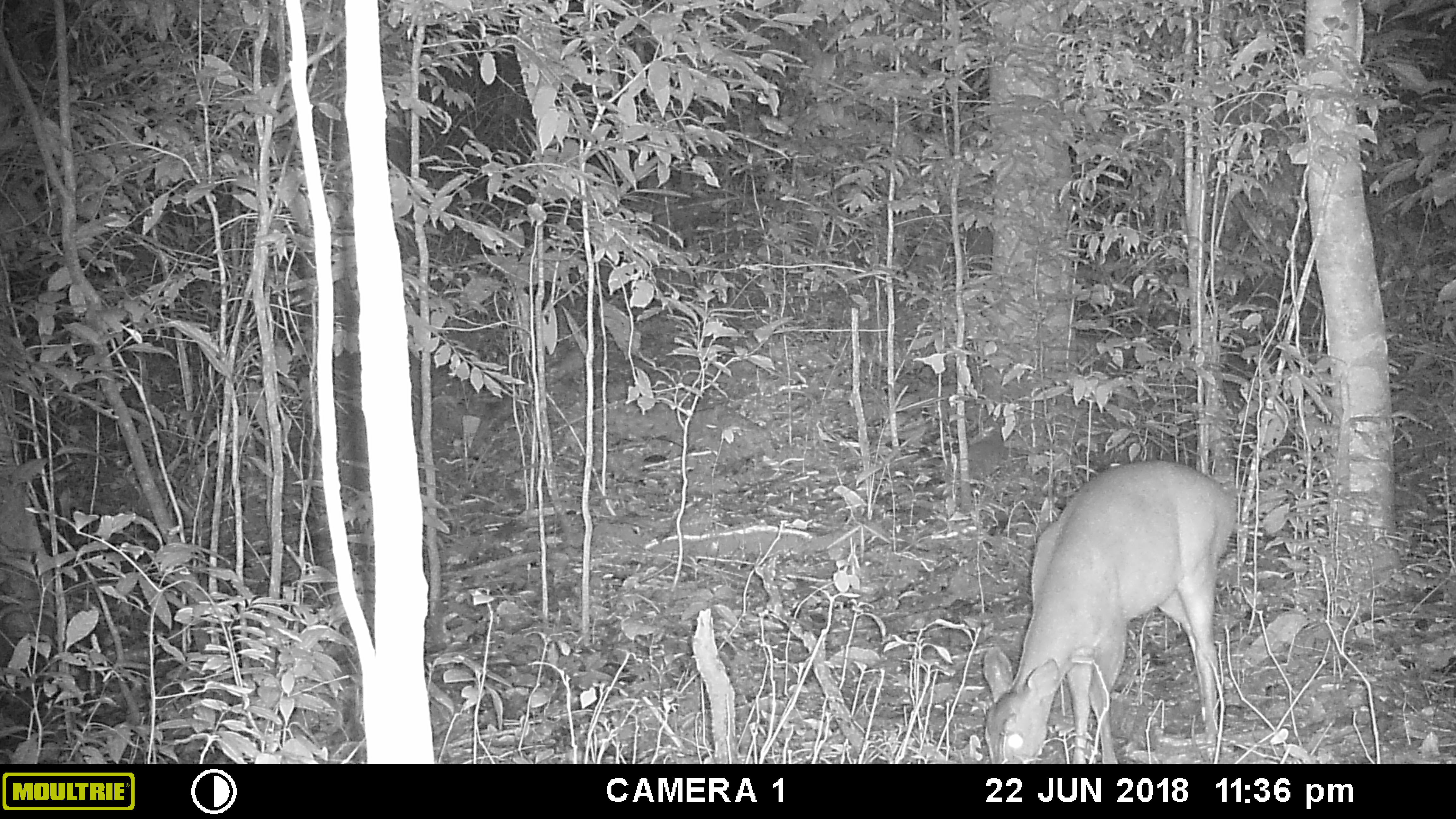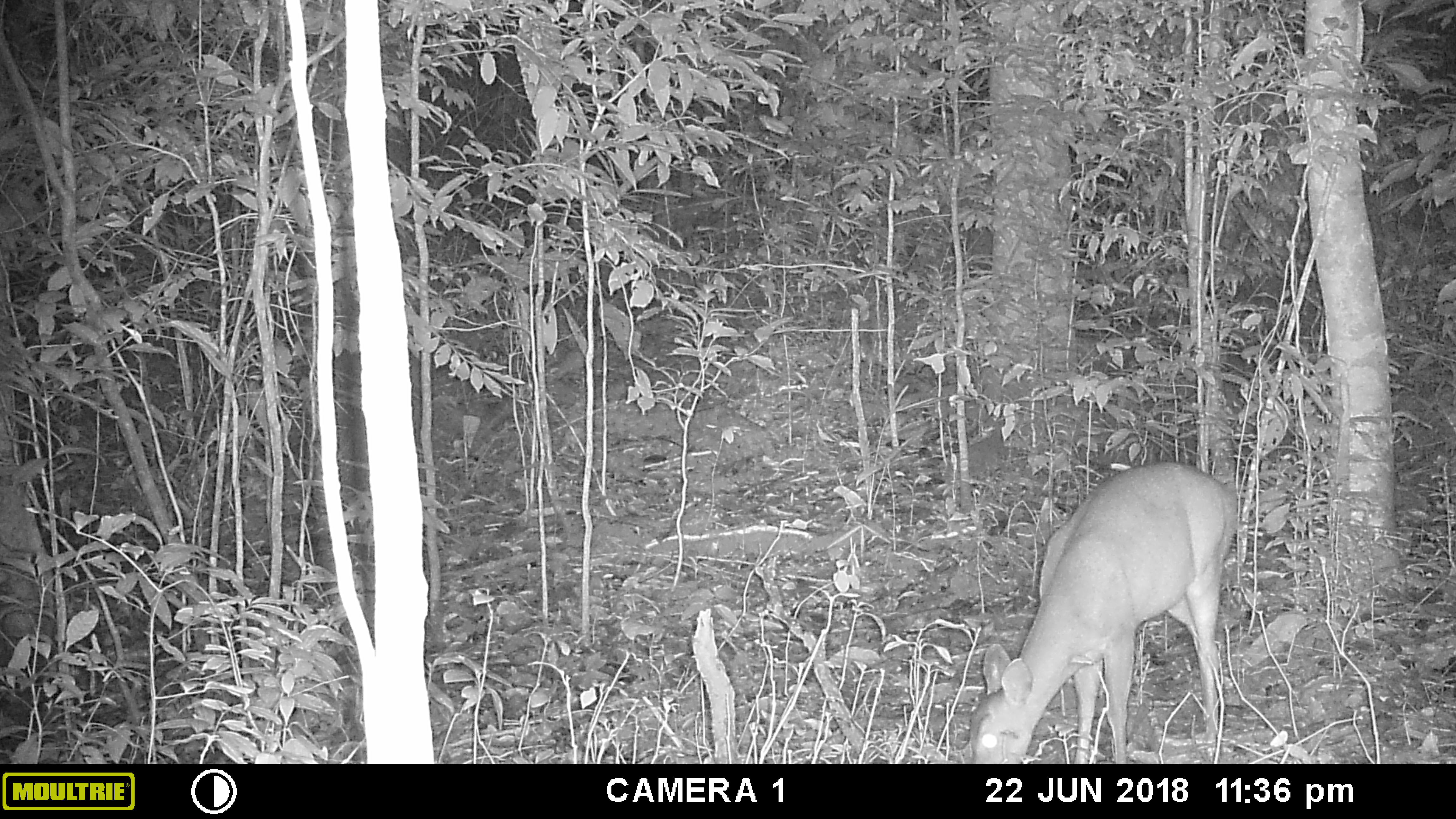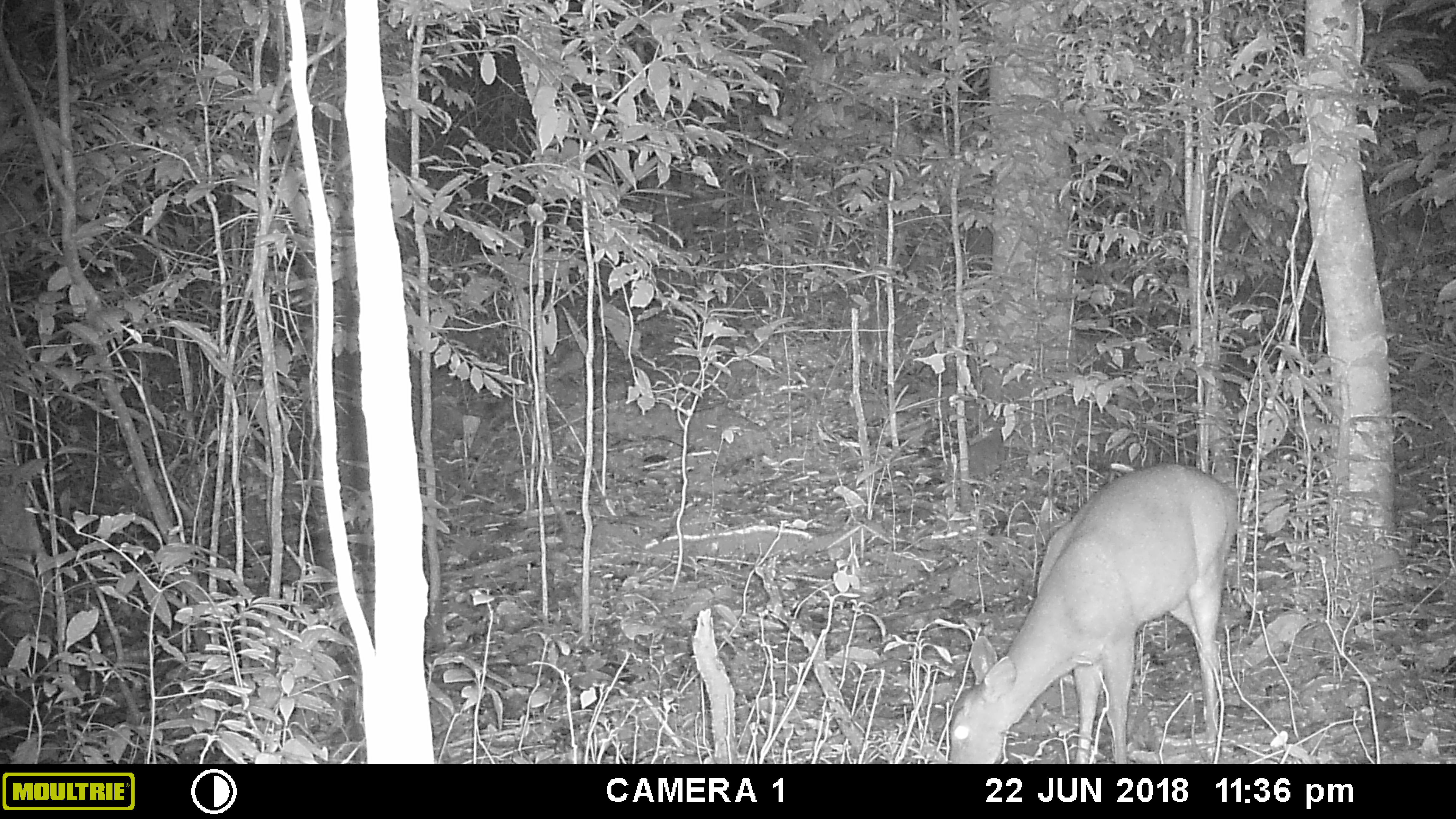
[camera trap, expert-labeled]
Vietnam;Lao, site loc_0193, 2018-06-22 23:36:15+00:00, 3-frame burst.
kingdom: Animalia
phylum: Chordata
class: Mammalia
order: Artiodactyla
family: Cervidae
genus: Muntiacus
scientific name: Muntiacus vuquangensis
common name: large-antlered muntjac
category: large antlered muntjac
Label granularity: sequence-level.